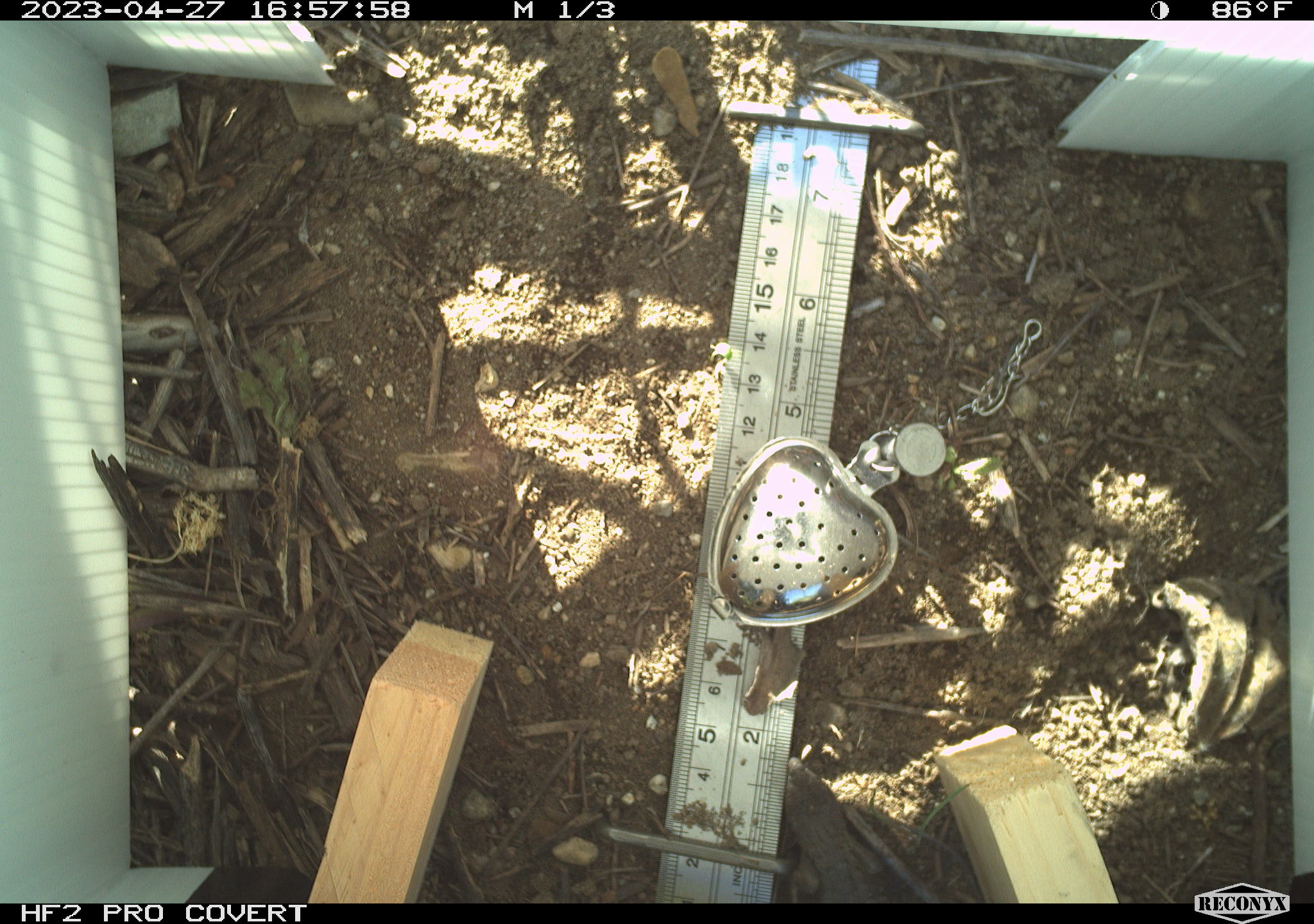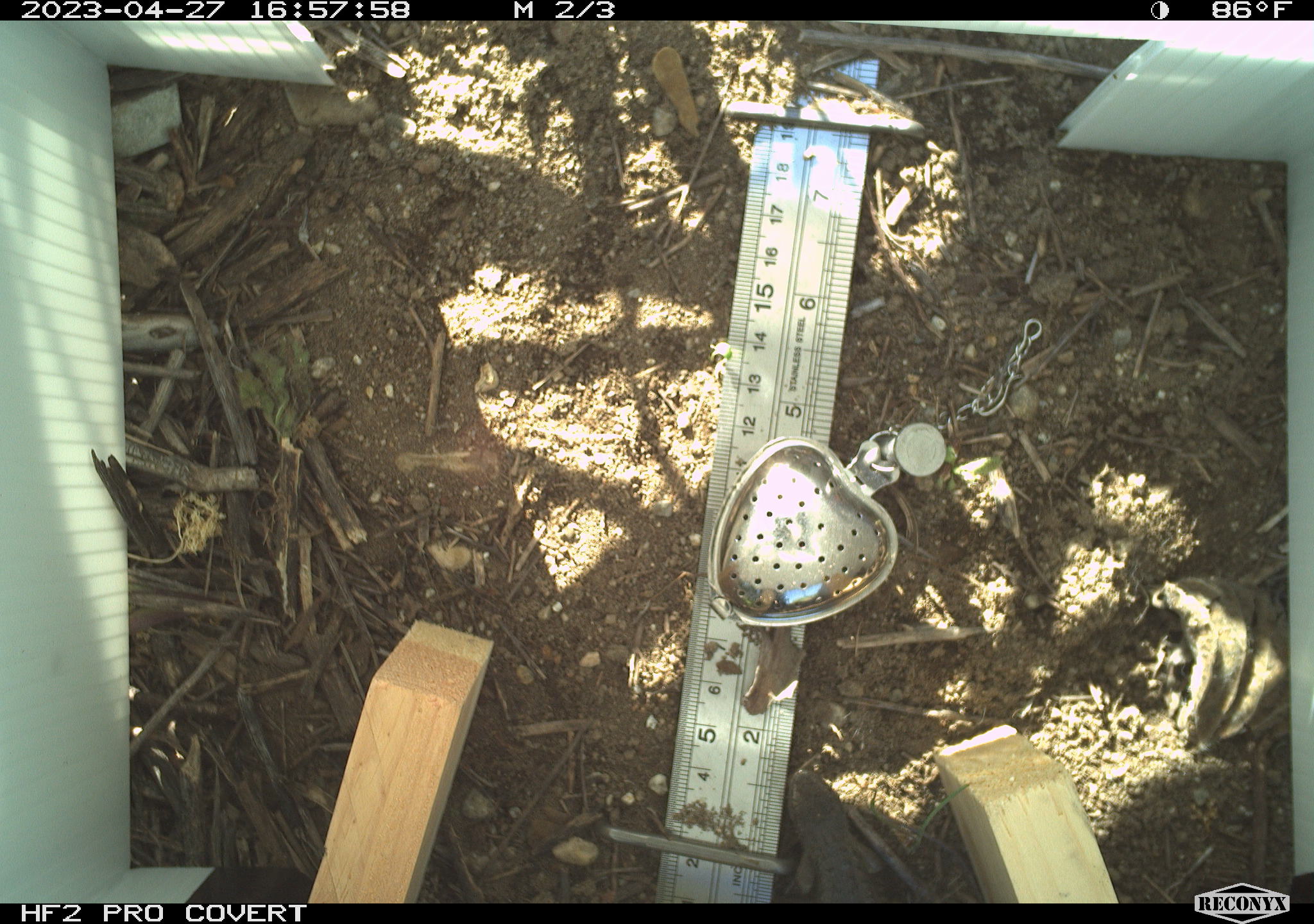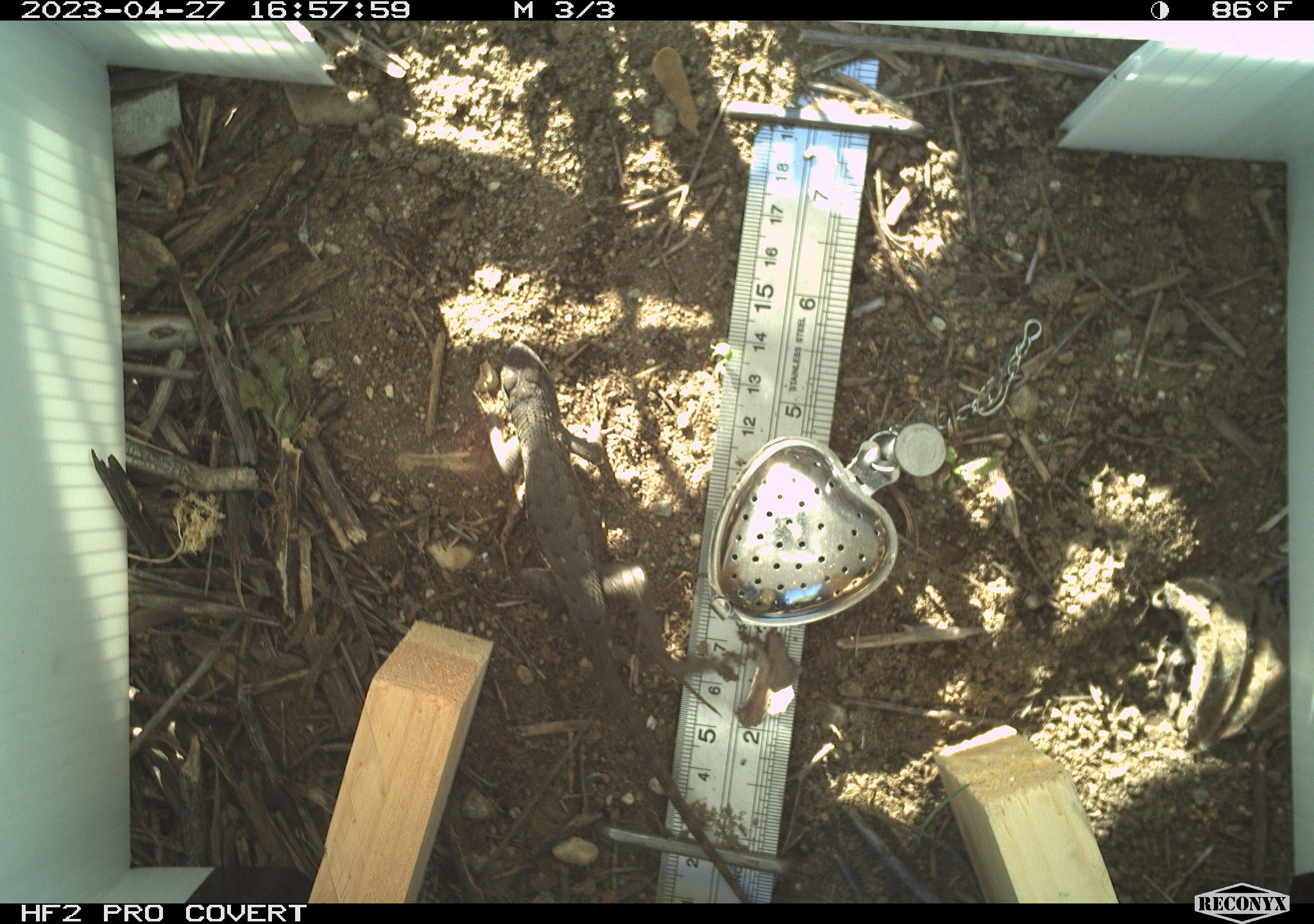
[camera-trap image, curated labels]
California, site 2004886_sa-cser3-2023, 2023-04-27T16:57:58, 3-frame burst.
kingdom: Animalia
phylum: Chordata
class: Reptilia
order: Squamata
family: Phrynosomatidae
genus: Sceloporus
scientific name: Sceloporus occidentalis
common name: western fence lizard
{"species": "western fence lizard (Sceloporus occidentalis)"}